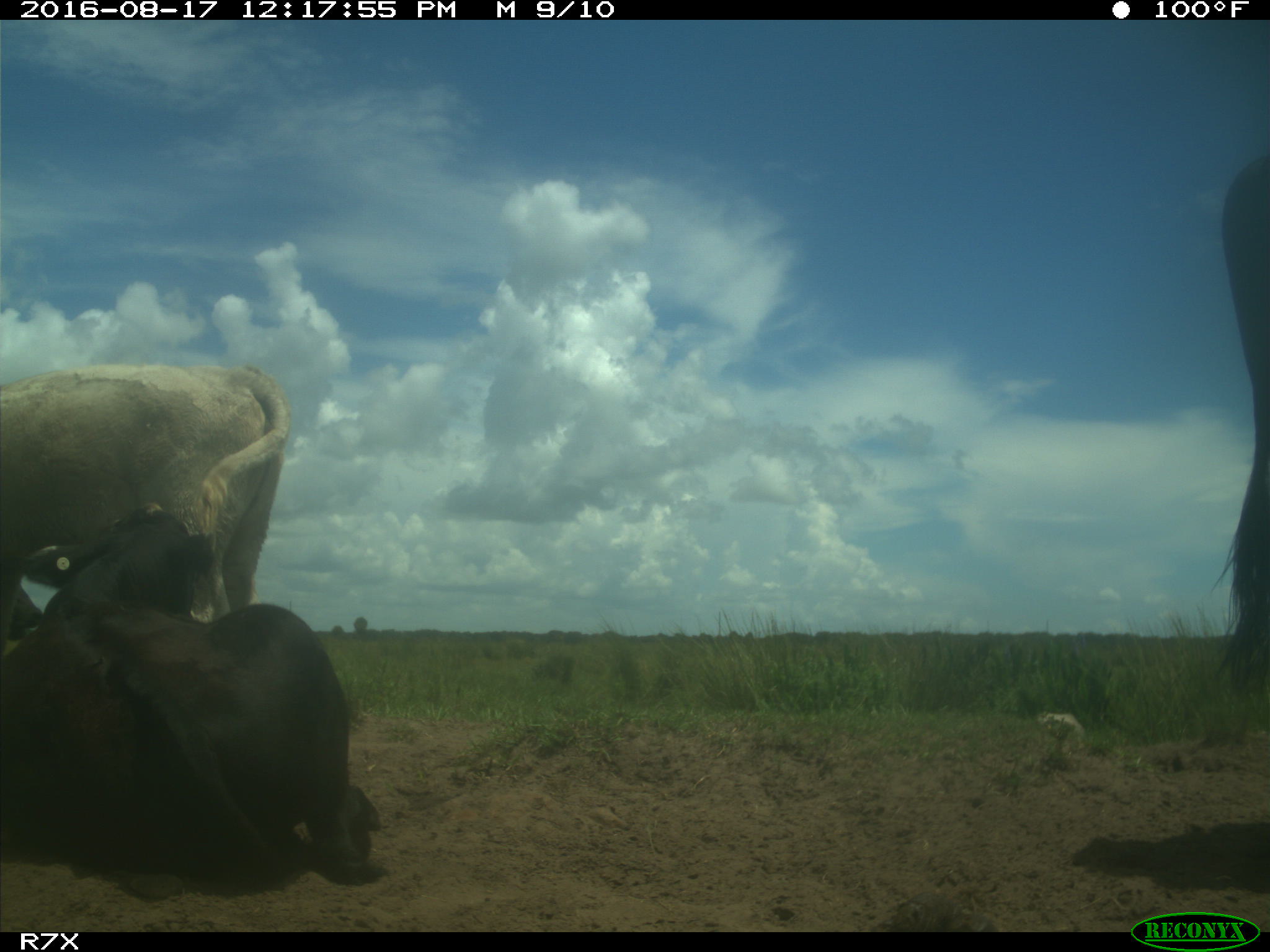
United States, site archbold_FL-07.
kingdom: Animalia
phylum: Chordata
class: Mammalia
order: Artiodactyla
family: Bovidae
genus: Bos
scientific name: Bos taurus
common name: domestic cow